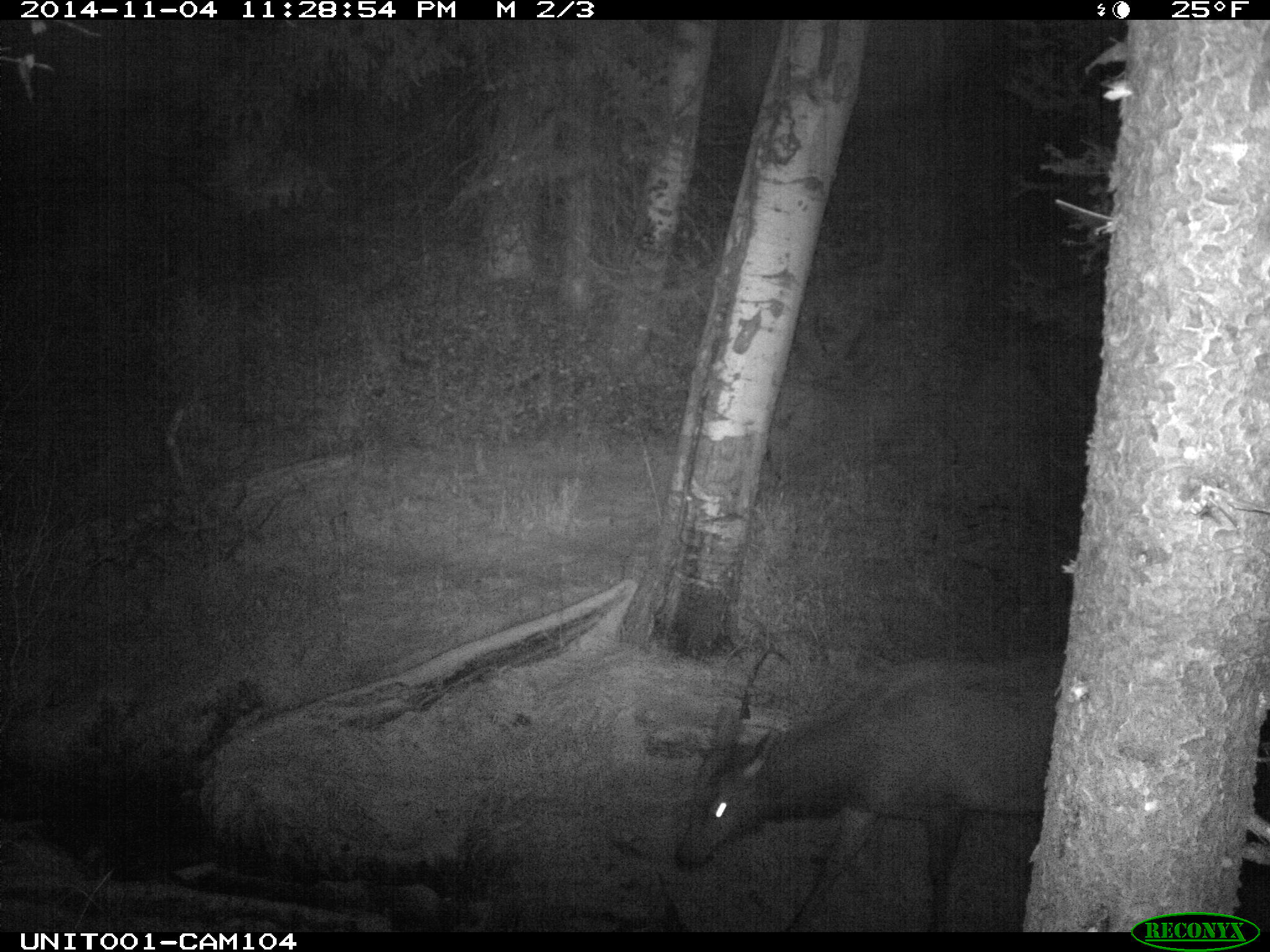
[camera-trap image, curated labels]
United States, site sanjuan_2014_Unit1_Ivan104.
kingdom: Animalia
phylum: Chordata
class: Mammalia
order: Artiodactyla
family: Cervidae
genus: Cervus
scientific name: Cervus elaphus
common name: red deer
Cervus elaphus (red deer).